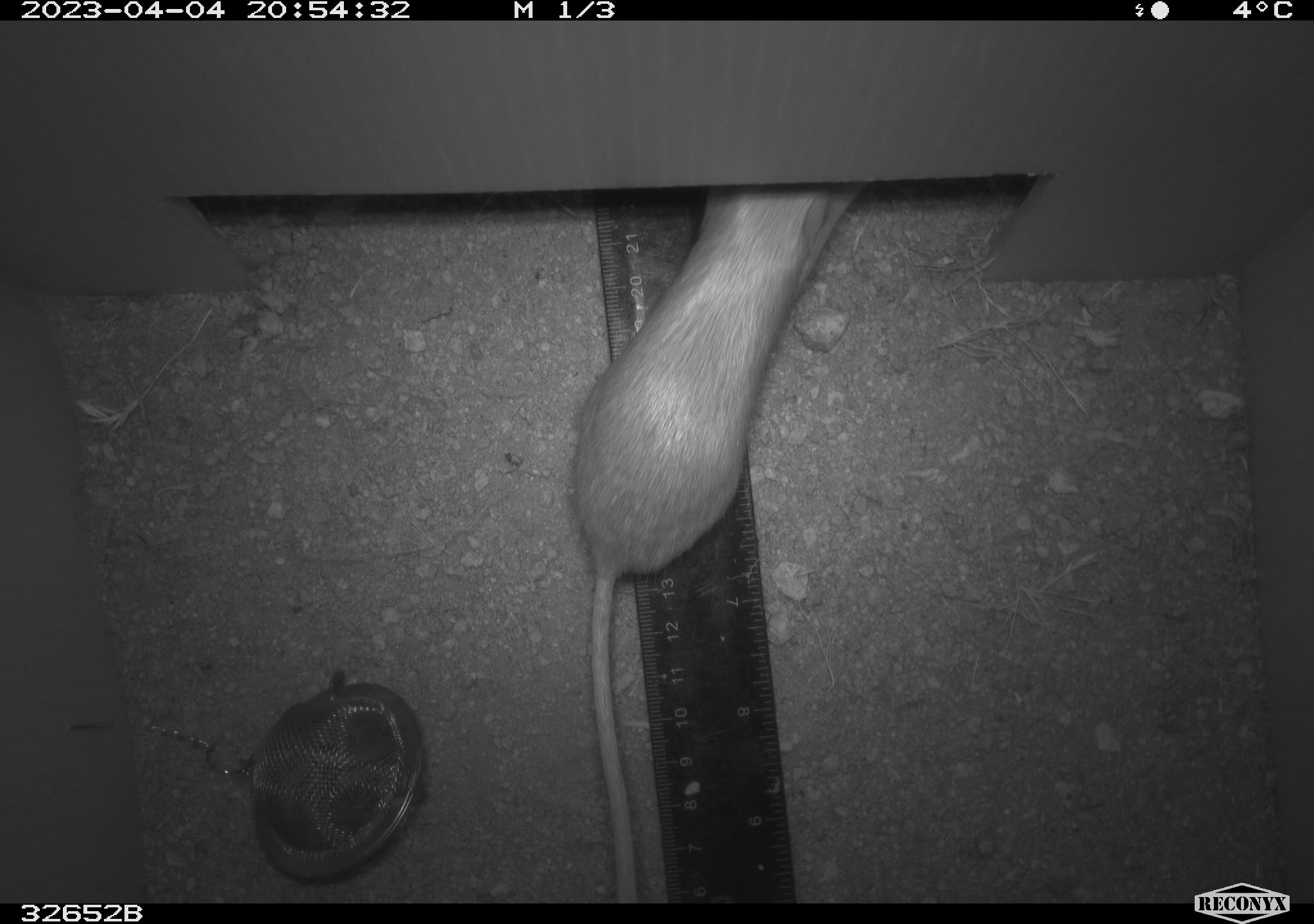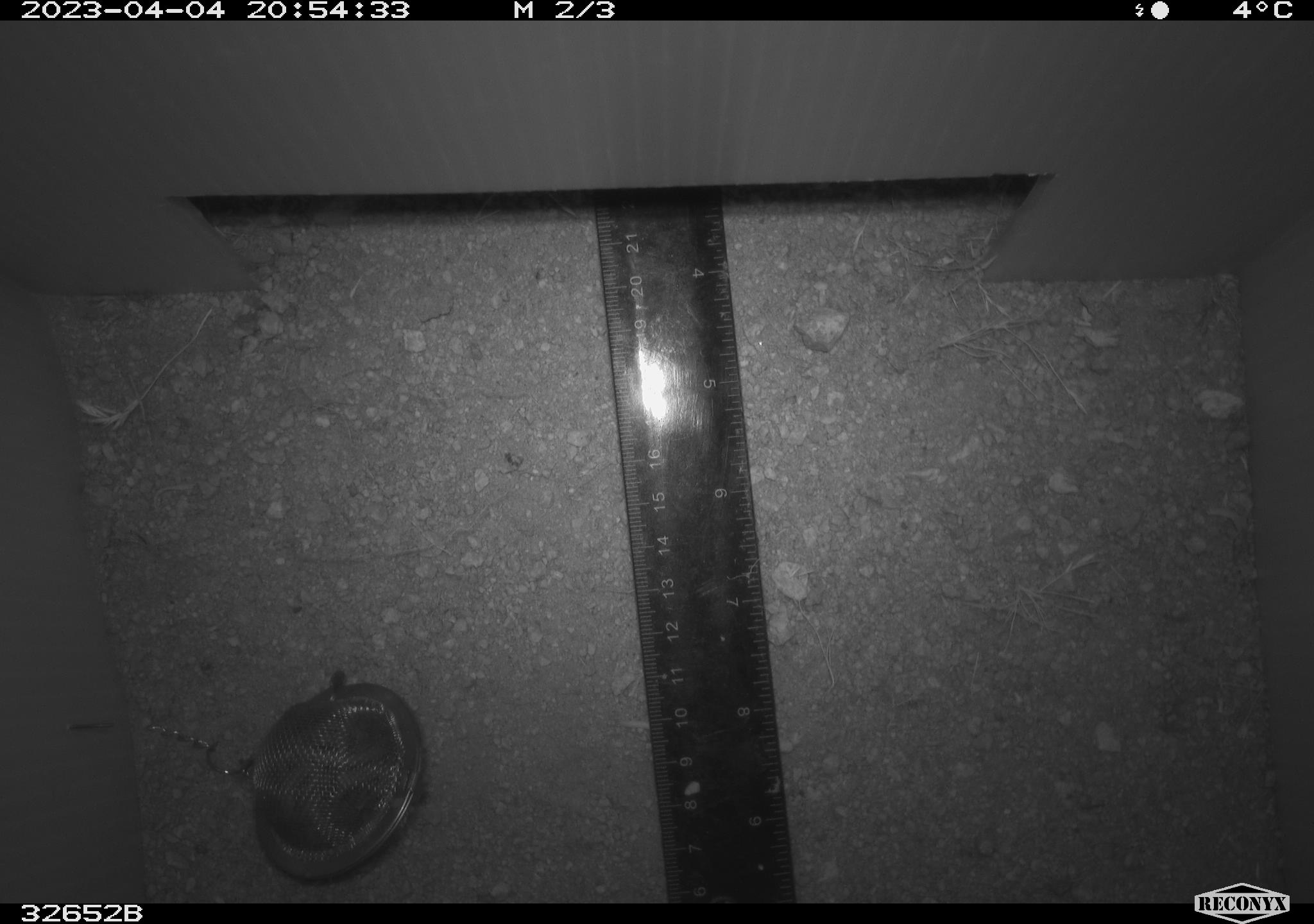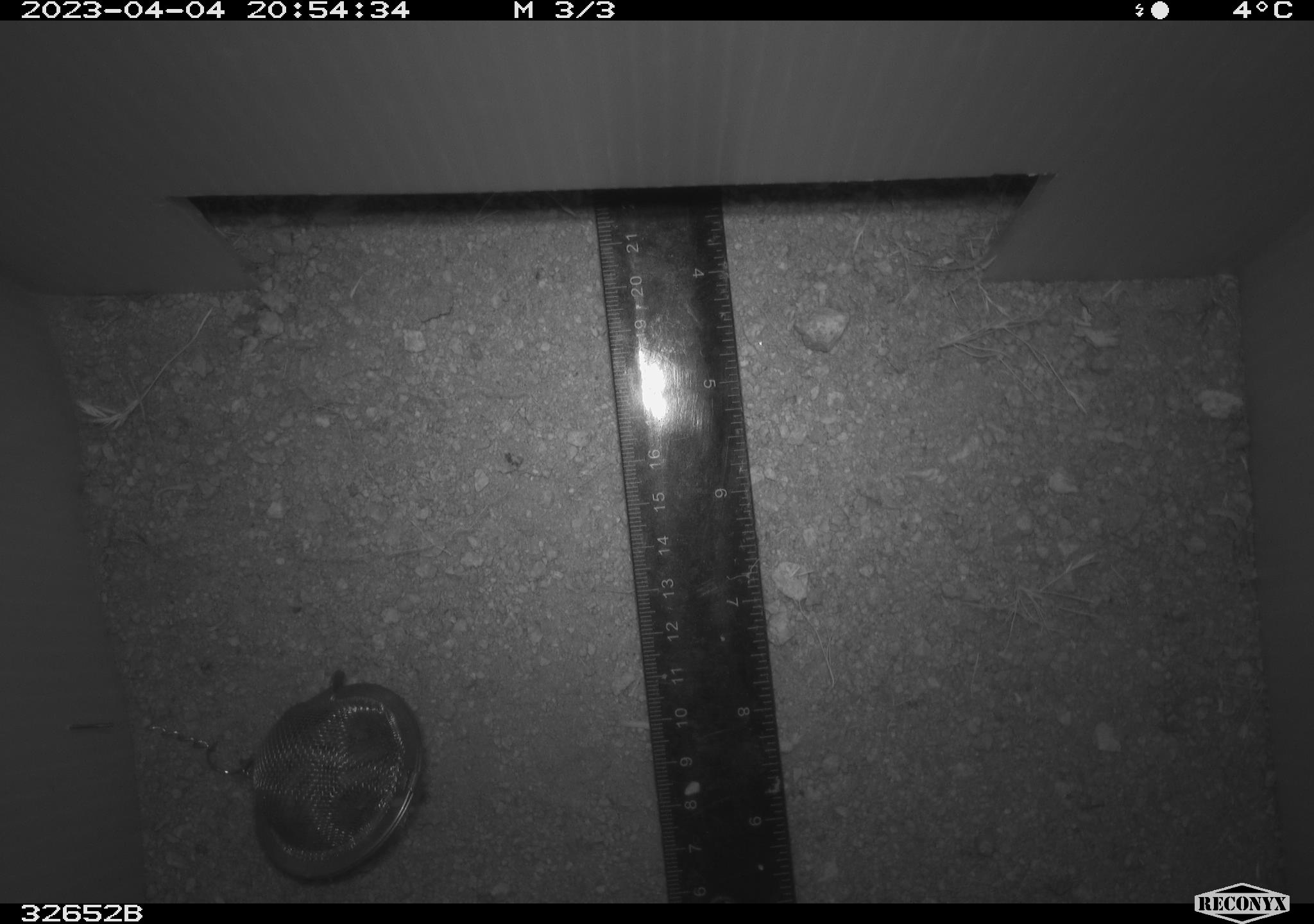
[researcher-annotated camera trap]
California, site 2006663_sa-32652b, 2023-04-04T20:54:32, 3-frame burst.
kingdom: Animalia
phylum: Chordata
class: Mammalia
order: Rodentia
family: Heteromyidae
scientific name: Heteromyidae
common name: kangaroo rats and pocket mice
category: heteromyidae family